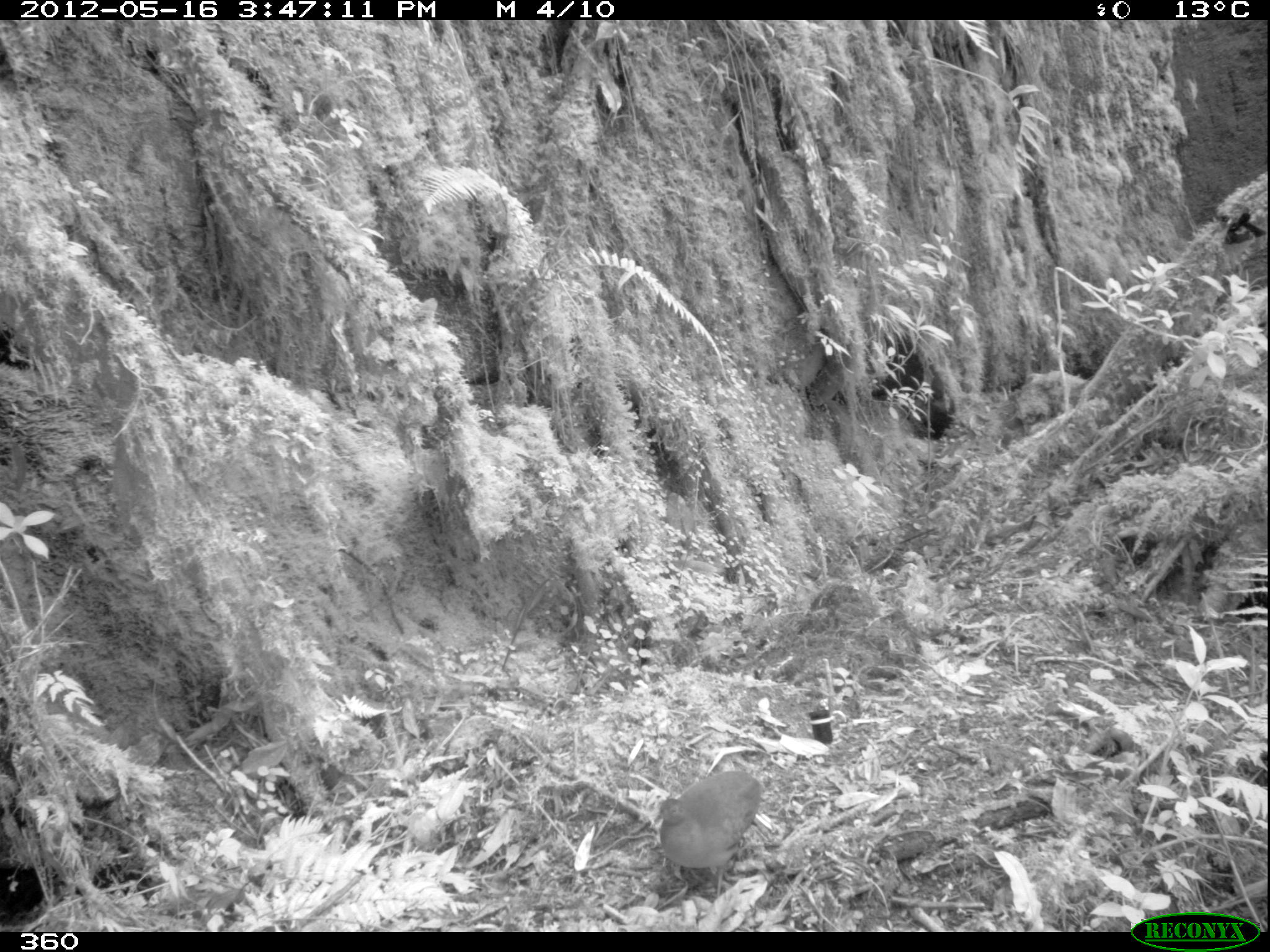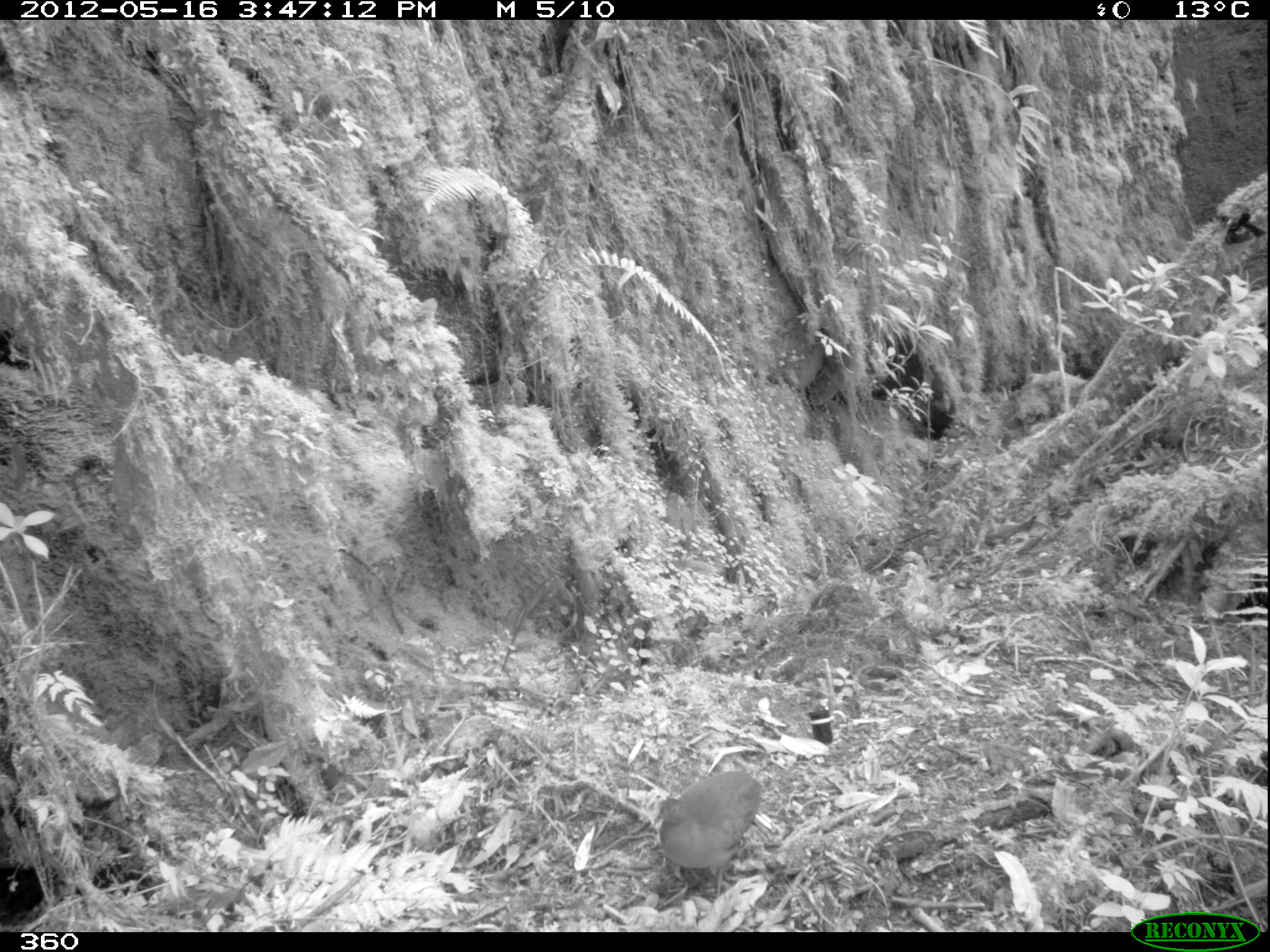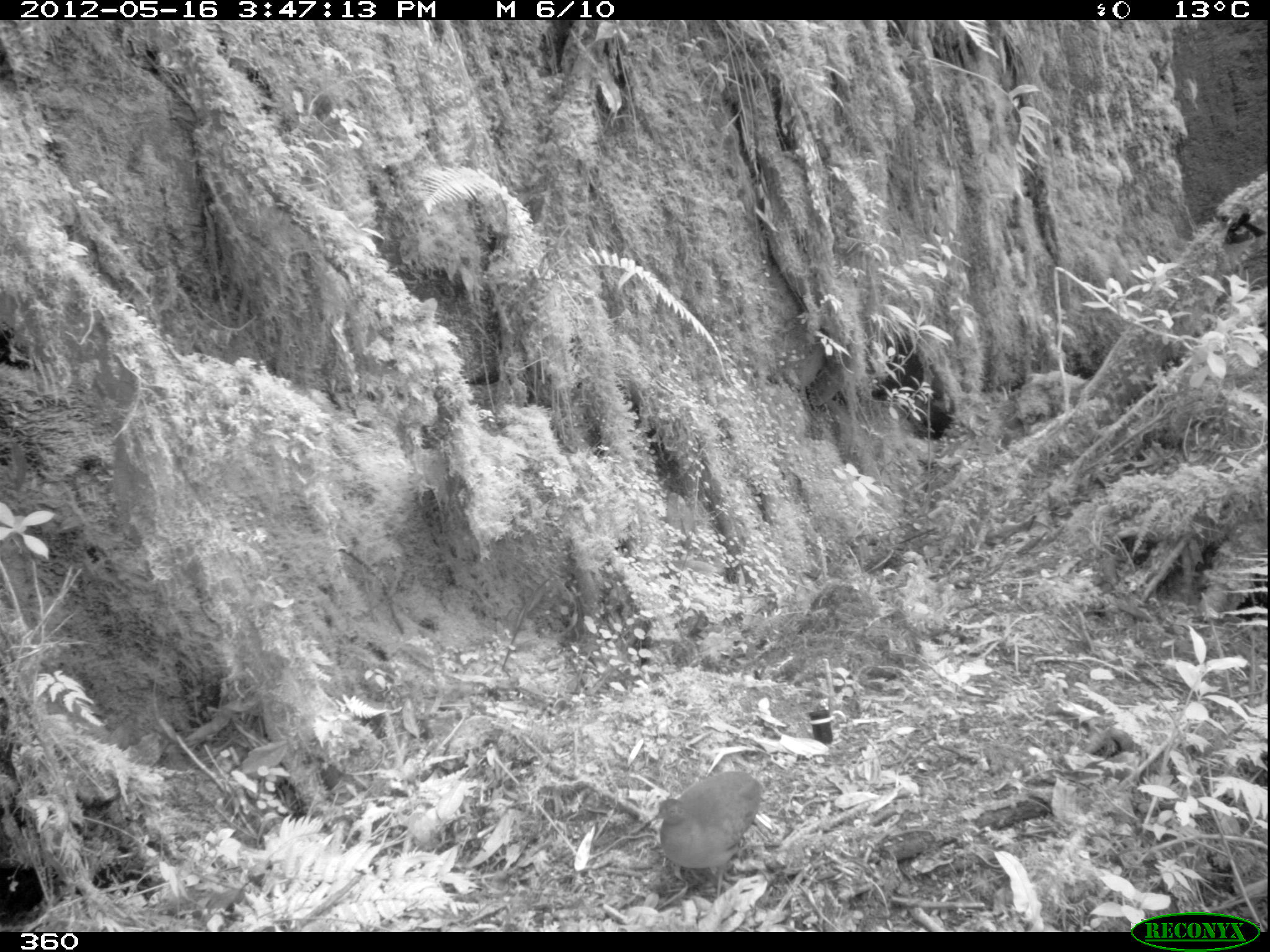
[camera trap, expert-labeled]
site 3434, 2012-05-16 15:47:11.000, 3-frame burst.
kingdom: Animalia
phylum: Chordata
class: Aves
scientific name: Aves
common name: bird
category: unknown bird